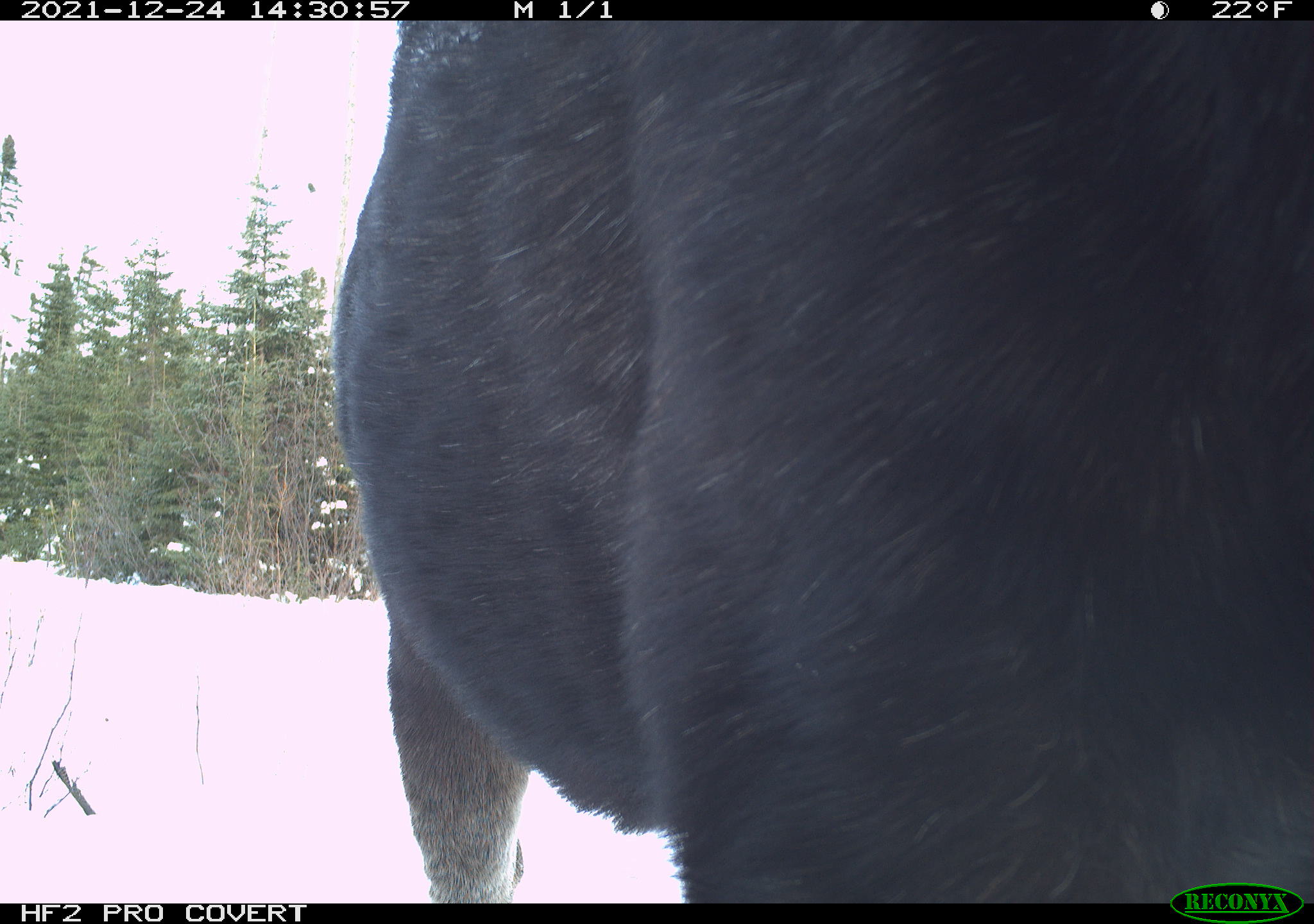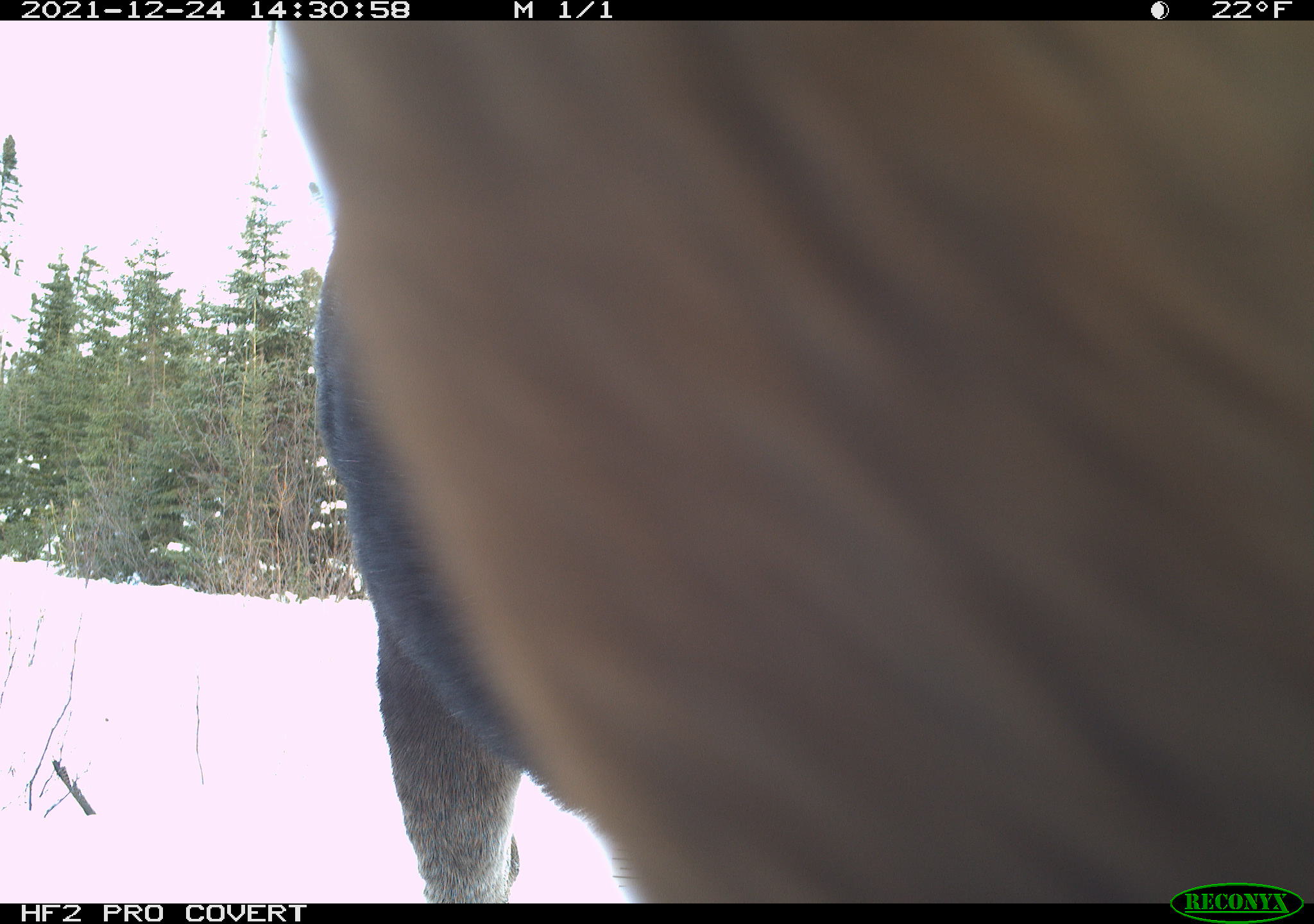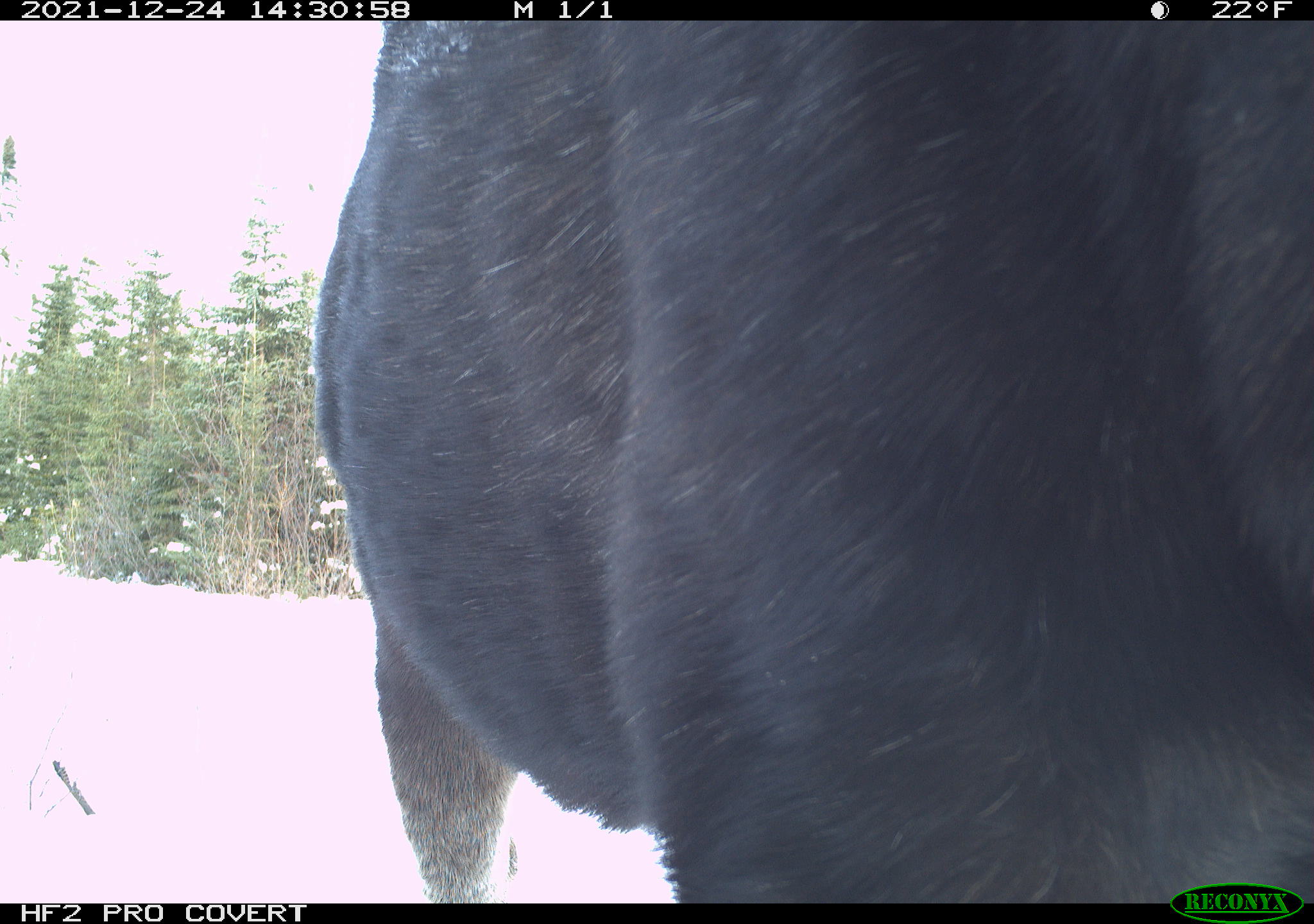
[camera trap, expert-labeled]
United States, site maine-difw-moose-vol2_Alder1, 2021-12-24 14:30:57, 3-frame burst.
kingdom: Animalia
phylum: Chordata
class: Mammalia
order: Artiodactyla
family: Cervidae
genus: Alces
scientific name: Alces alces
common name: moose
Moose (Alces alces).